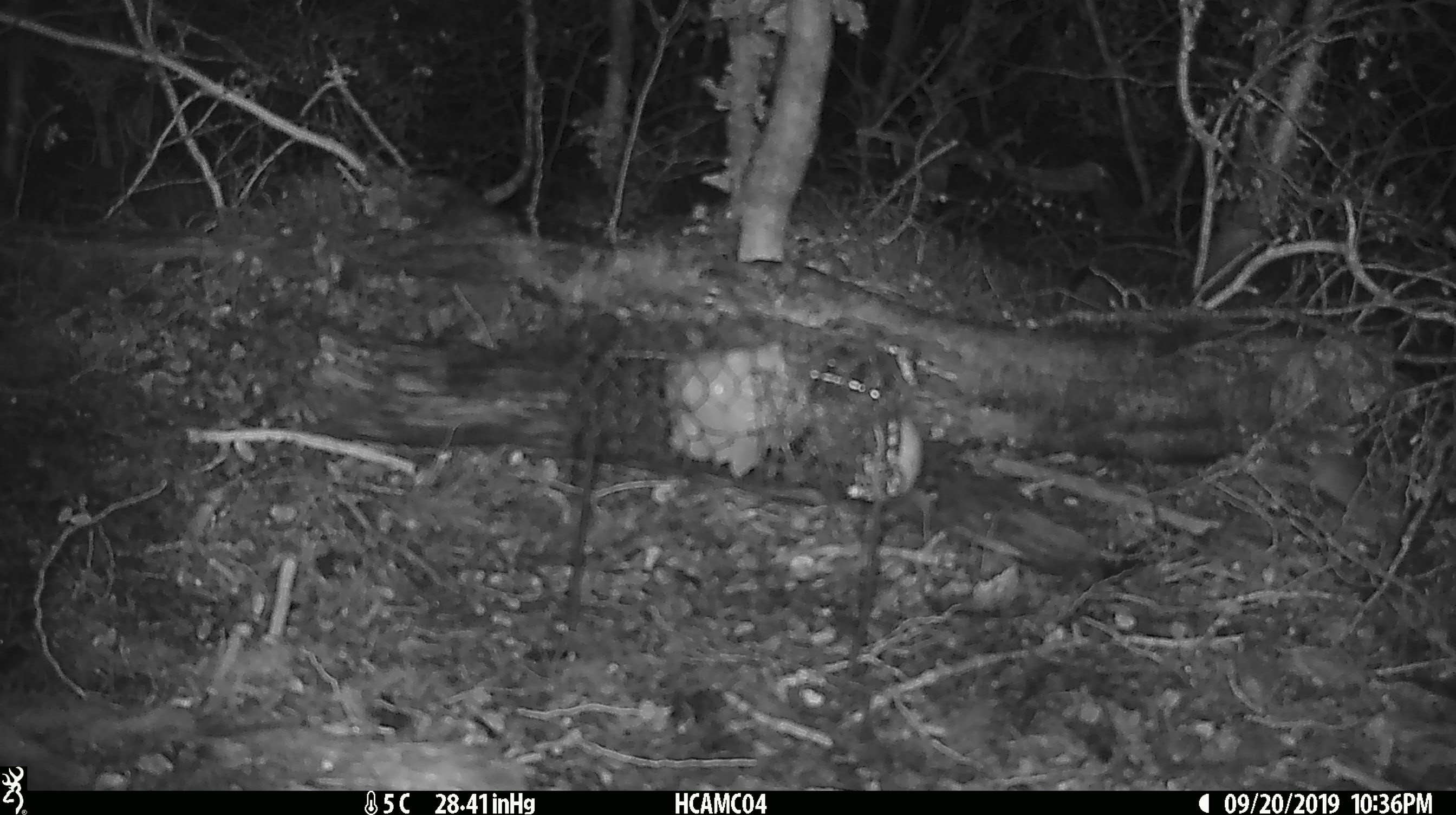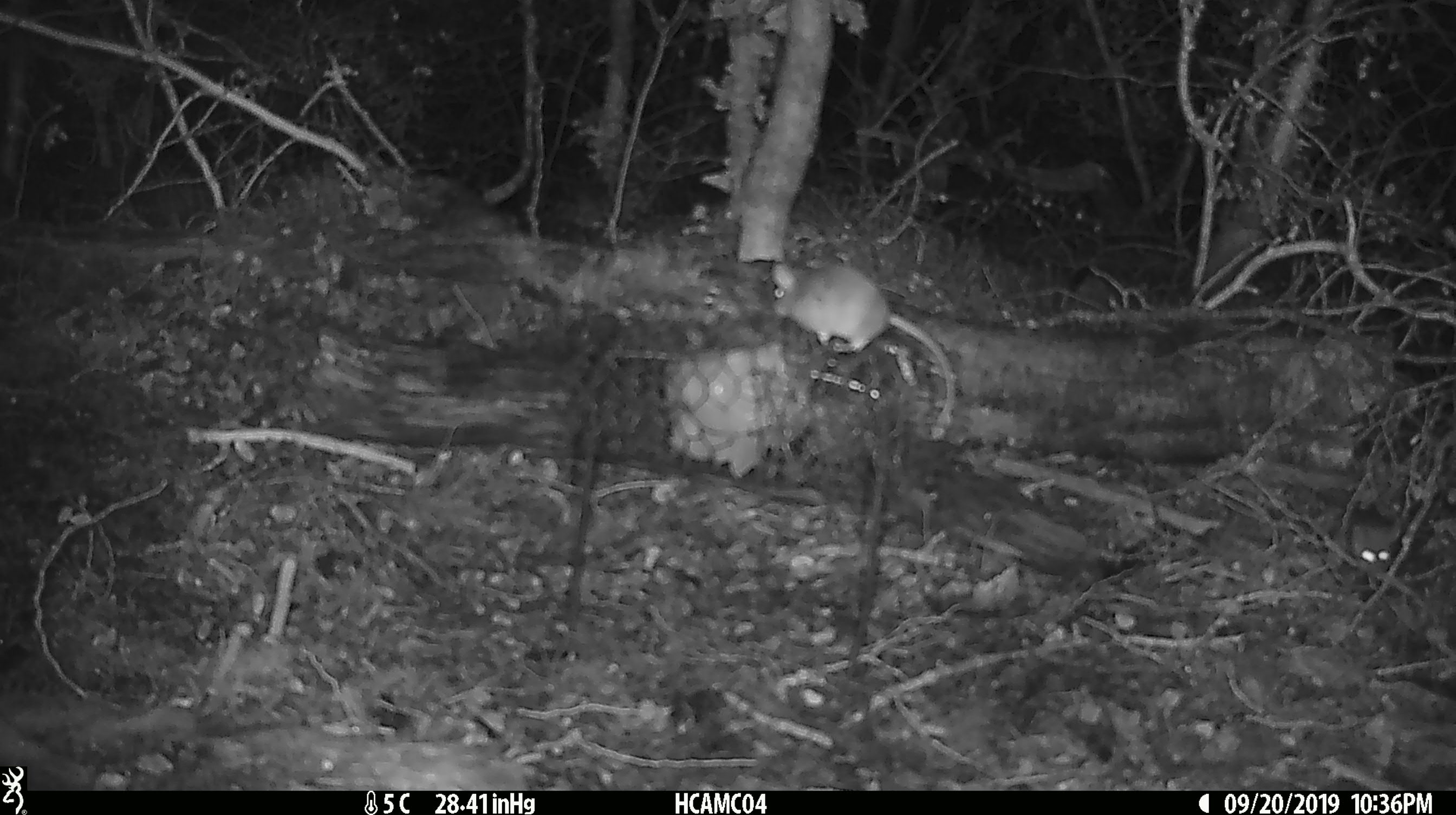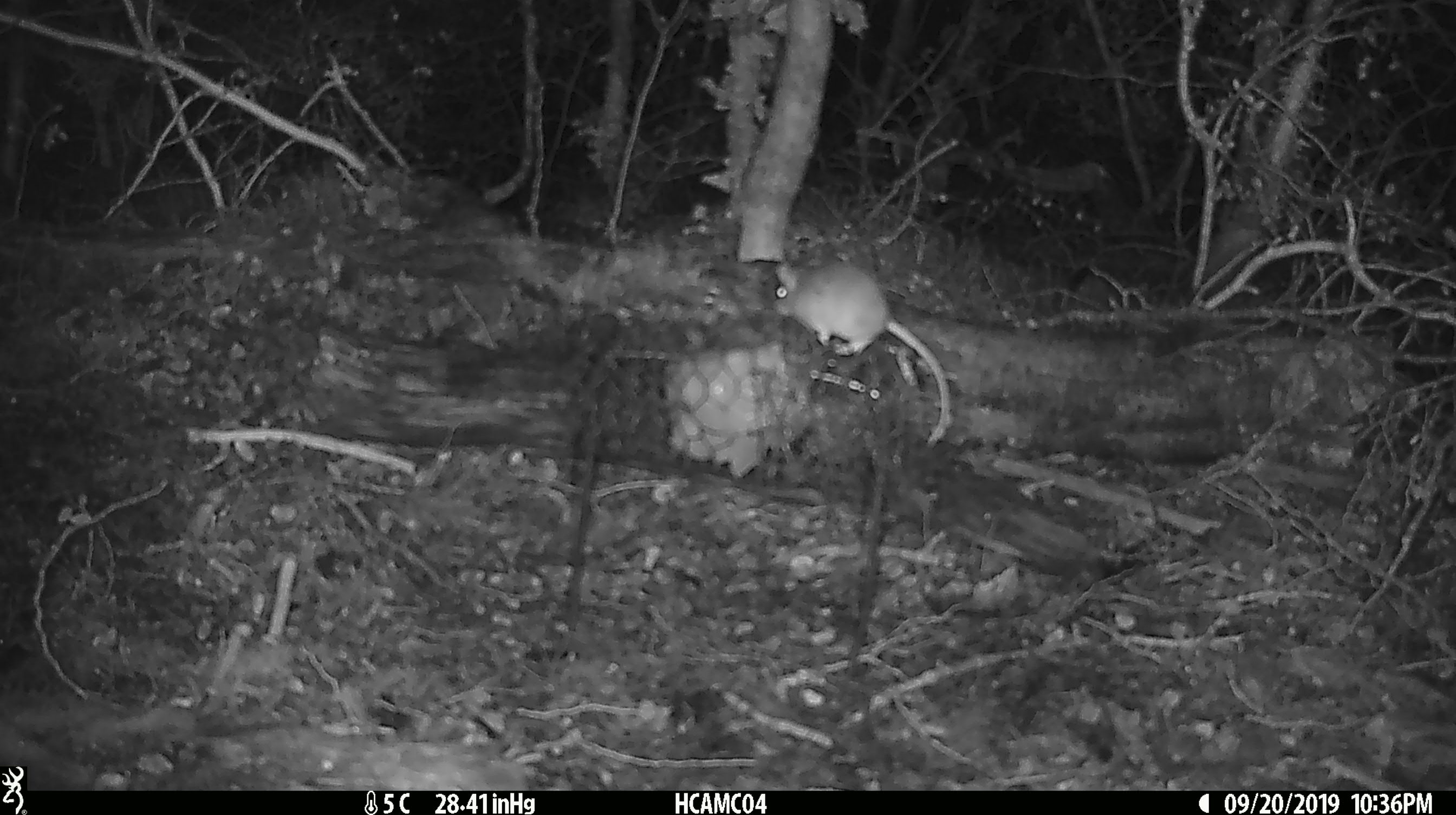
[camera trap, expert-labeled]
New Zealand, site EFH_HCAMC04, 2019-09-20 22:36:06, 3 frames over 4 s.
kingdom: Animalia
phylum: Chordata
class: Mammalia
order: Rodentia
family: Muridae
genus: Mus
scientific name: Mus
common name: mouse